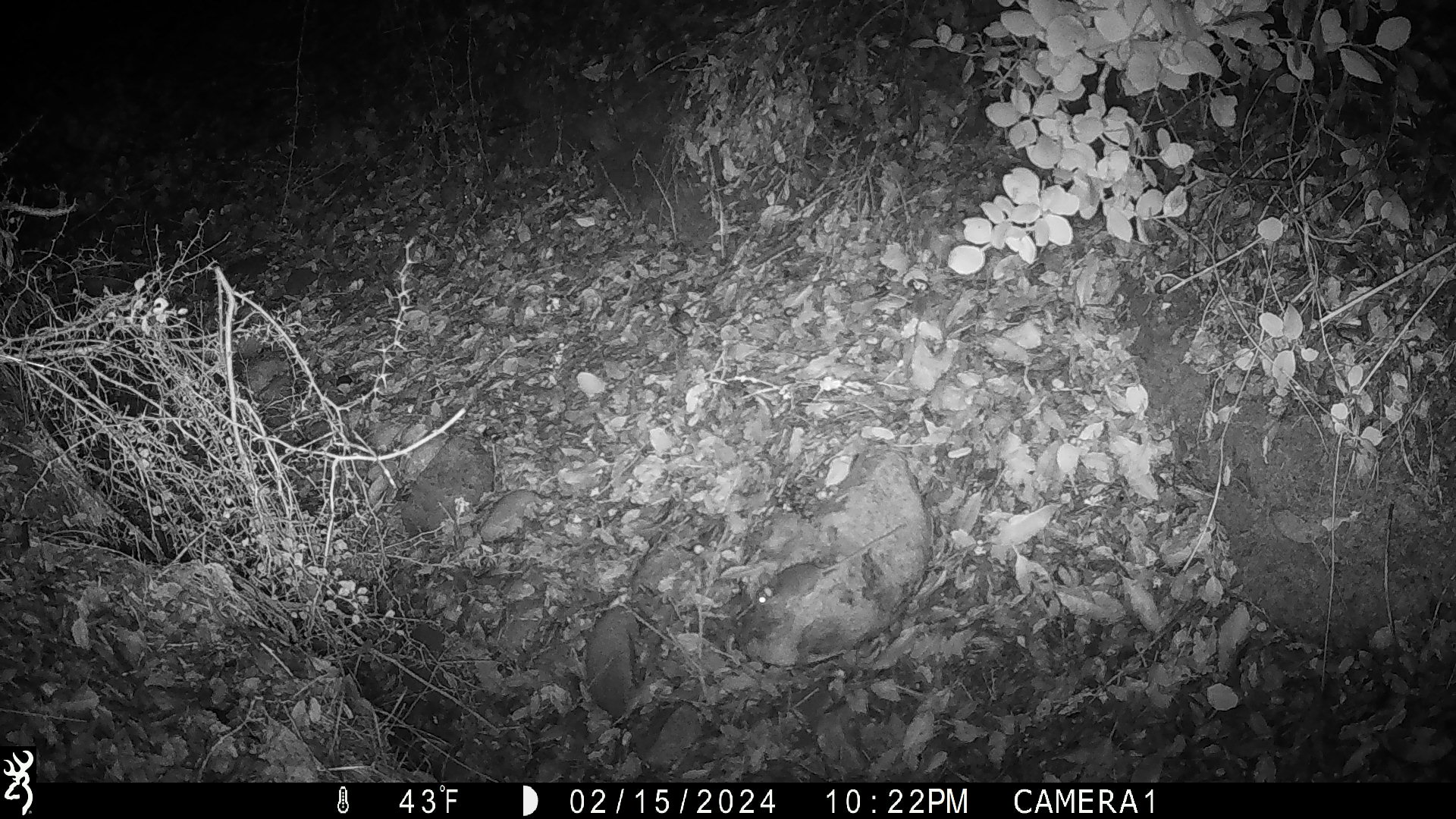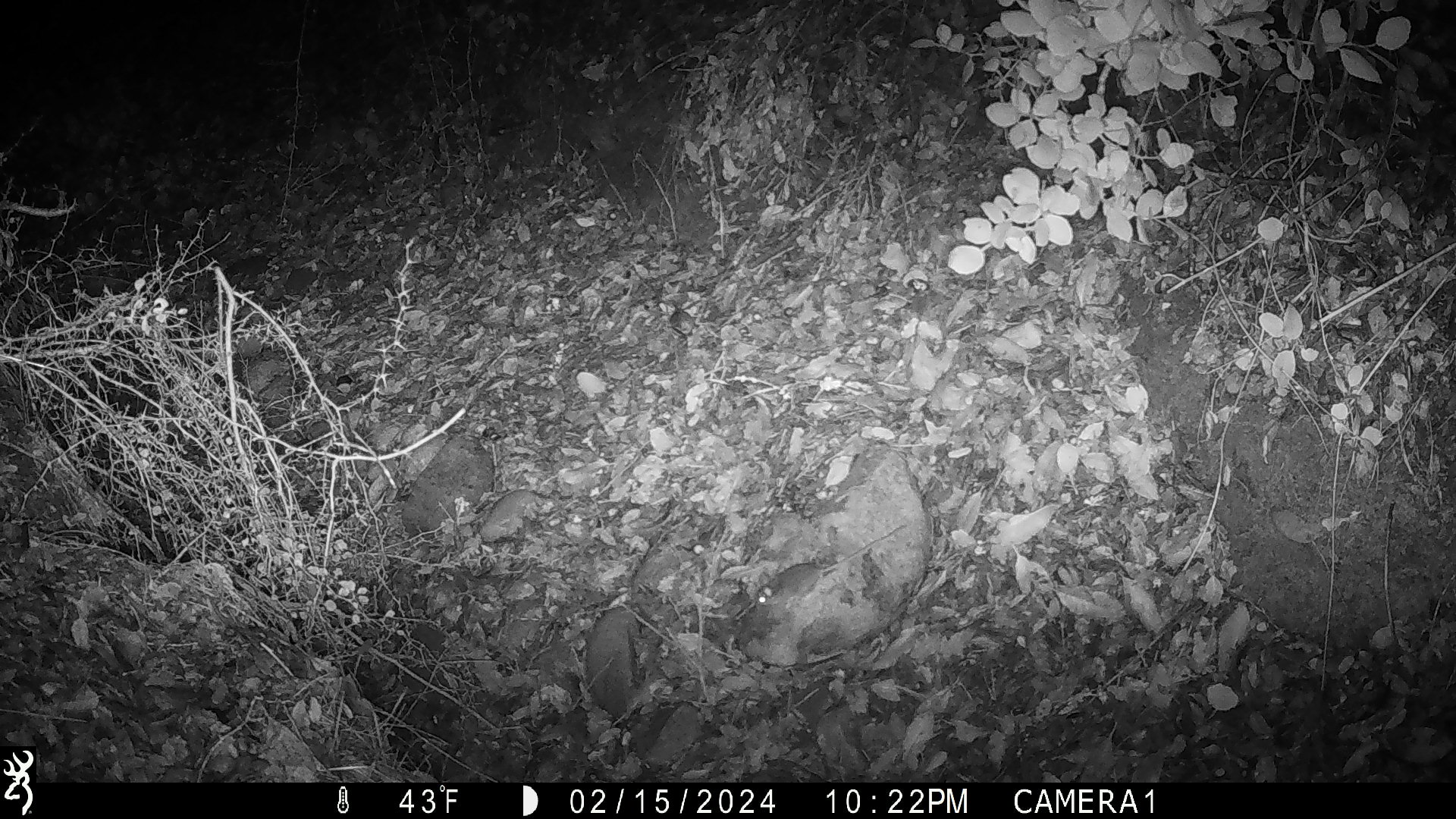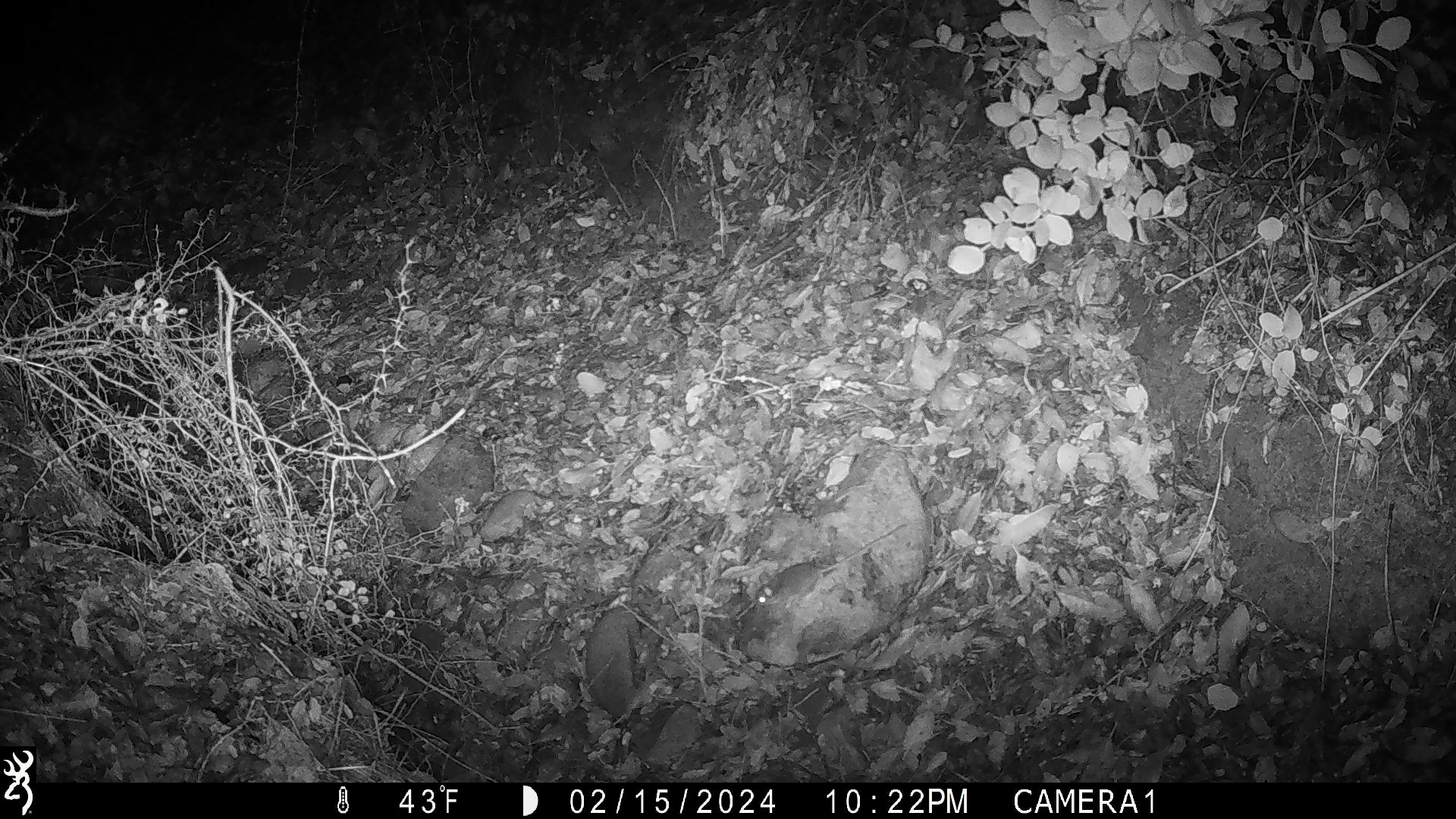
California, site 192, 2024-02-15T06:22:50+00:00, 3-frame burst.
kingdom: Animalia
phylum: Chordata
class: Mammalia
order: Rodentia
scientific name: Rodentia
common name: mouse or rat